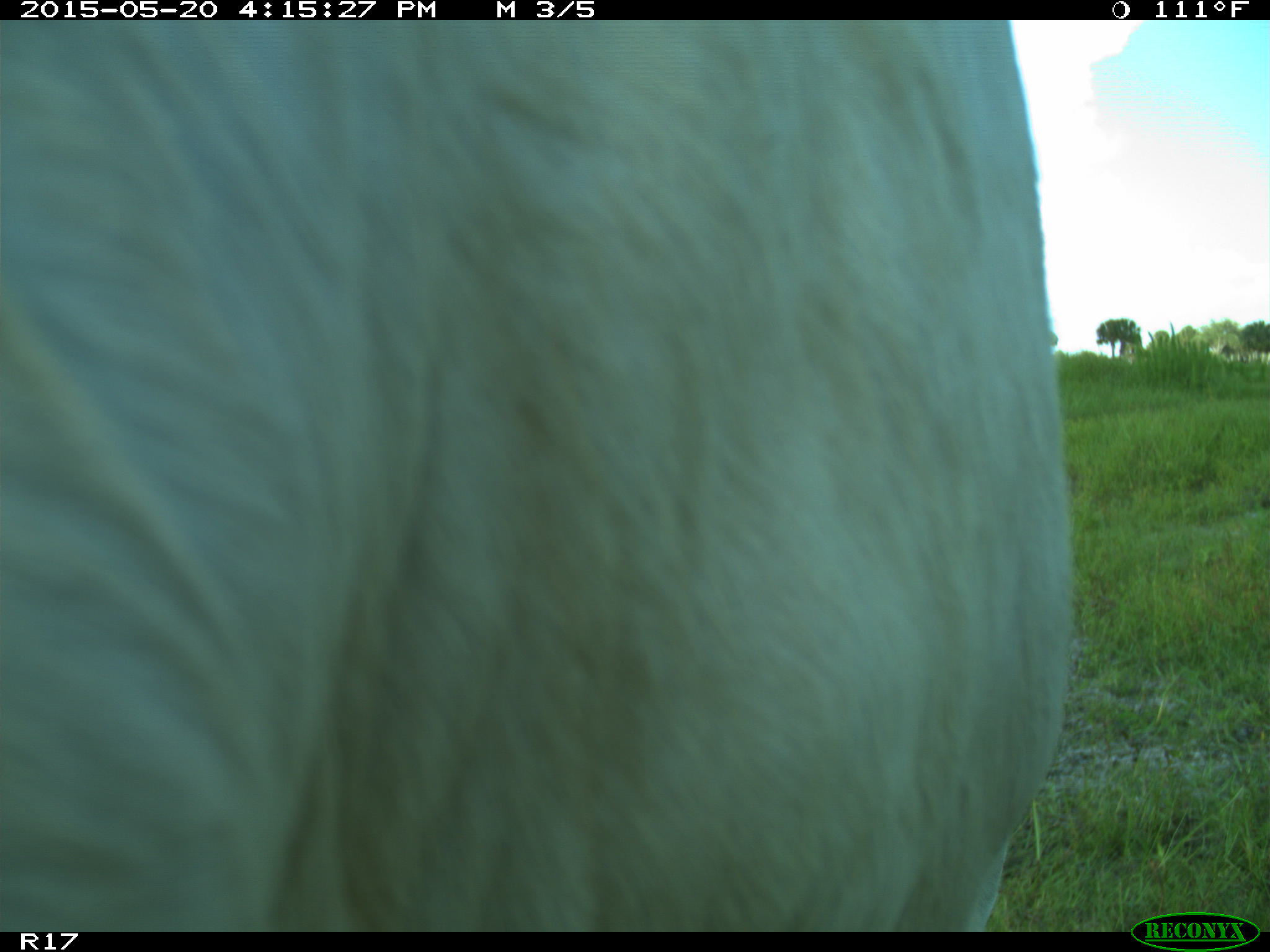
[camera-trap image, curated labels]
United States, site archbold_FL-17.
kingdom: Animalia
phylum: Chordata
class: Mammalia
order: Artiodactyla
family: Bovidae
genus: Bos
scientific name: Bos taurus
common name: domestic cow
Bos taurus (domestic cow).